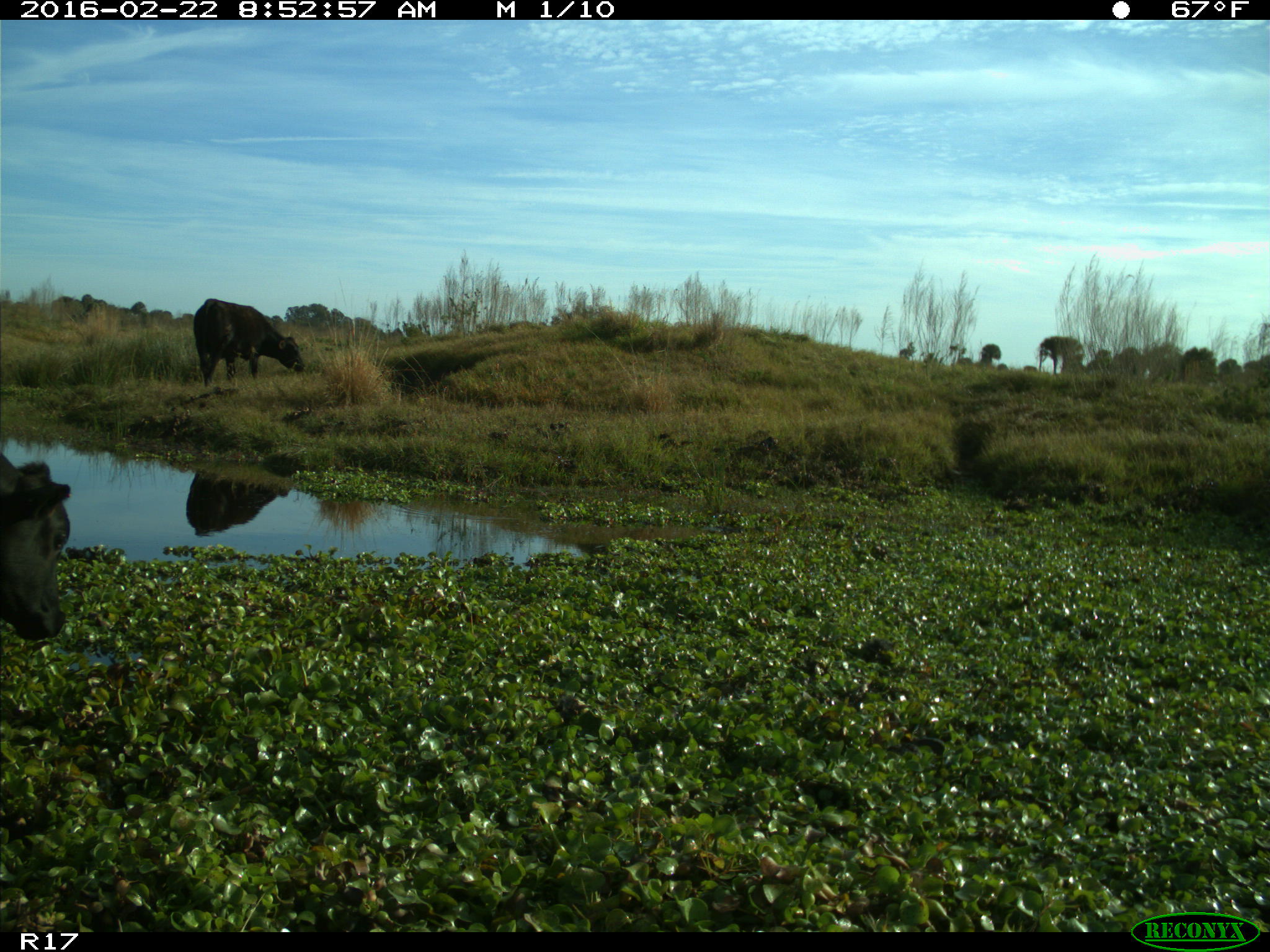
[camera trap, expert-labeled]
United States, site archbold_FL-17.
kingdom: Animalia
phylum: Chordata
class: Mammalia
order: Artiodactyla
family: Bovidae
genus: Bos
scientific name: Bos taurus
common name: domestic cow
Bos taurus (domestic cow).